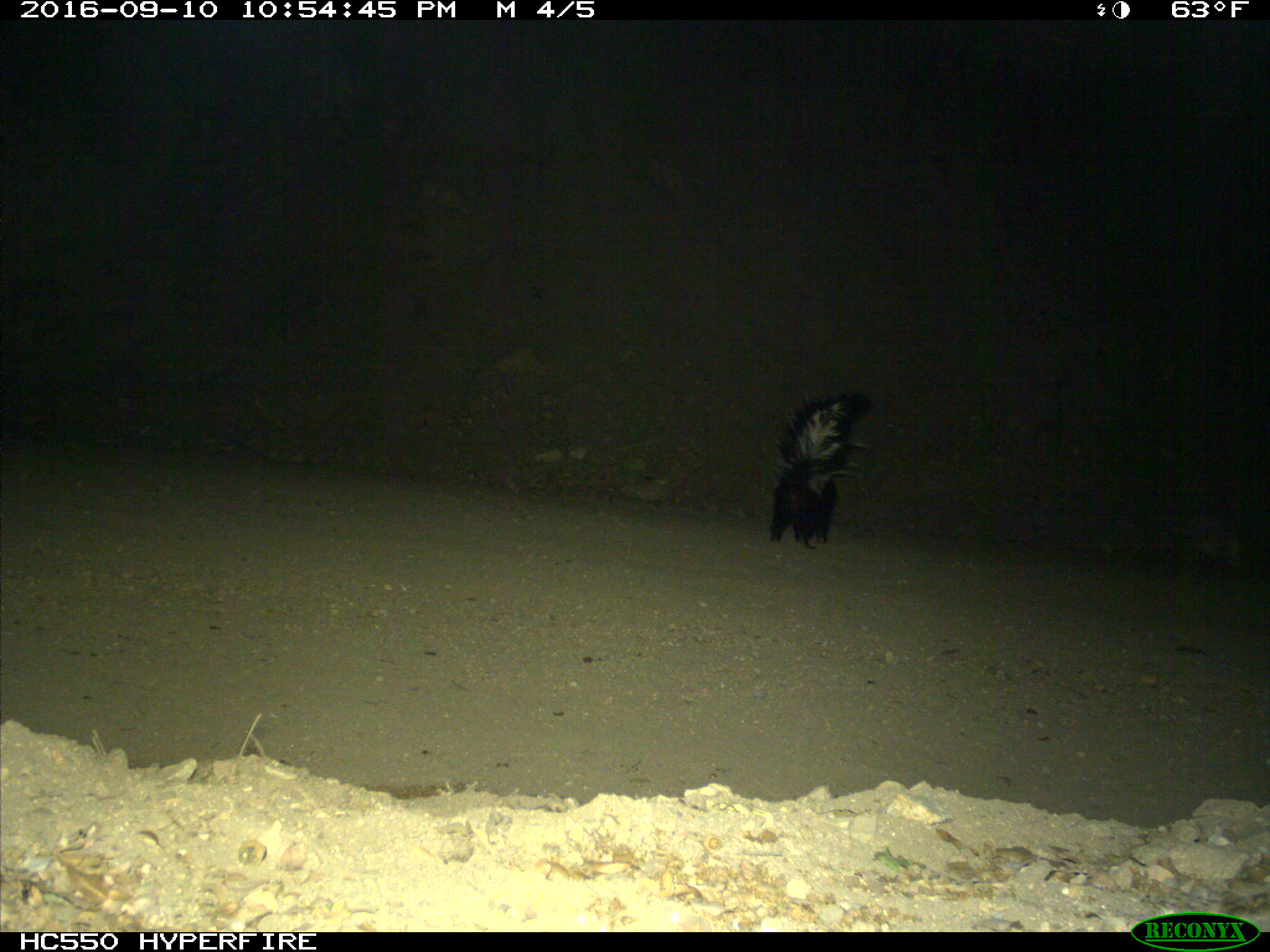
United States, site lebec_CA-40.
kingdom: Animalia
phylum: Chordata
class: Mammalia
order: Carnivora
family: Mephitidae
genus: Mephitis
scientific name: Mephitis mephitis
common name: striped skunk